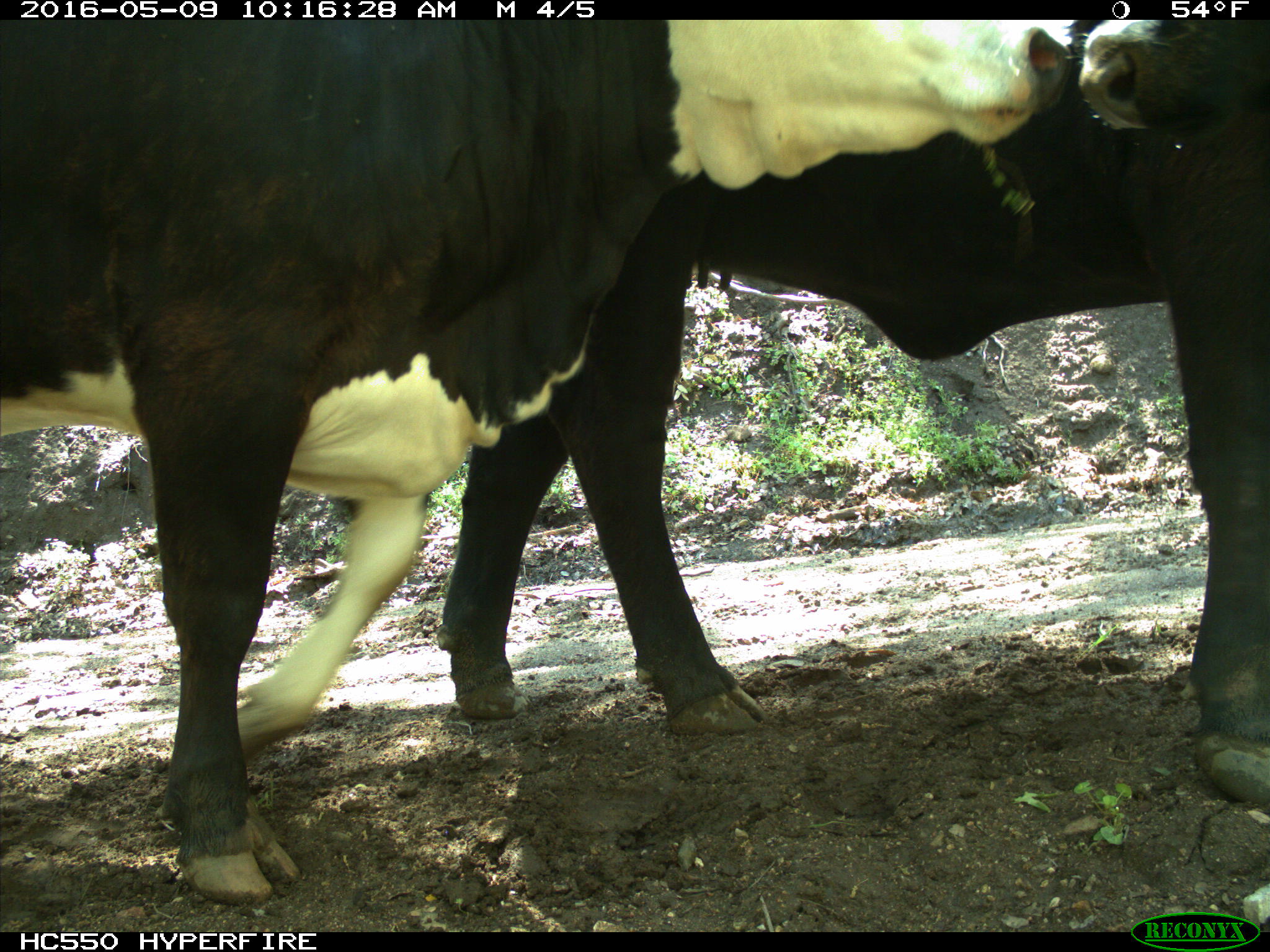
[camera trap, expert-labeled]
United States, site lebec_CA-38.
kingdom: Animalia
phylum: Chordata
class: Mammalia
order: Artiodactyla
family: Bovidae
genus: Bos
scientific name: Bos taurus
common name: domestic cow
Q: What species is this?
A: Bos taurus (domestic cow).